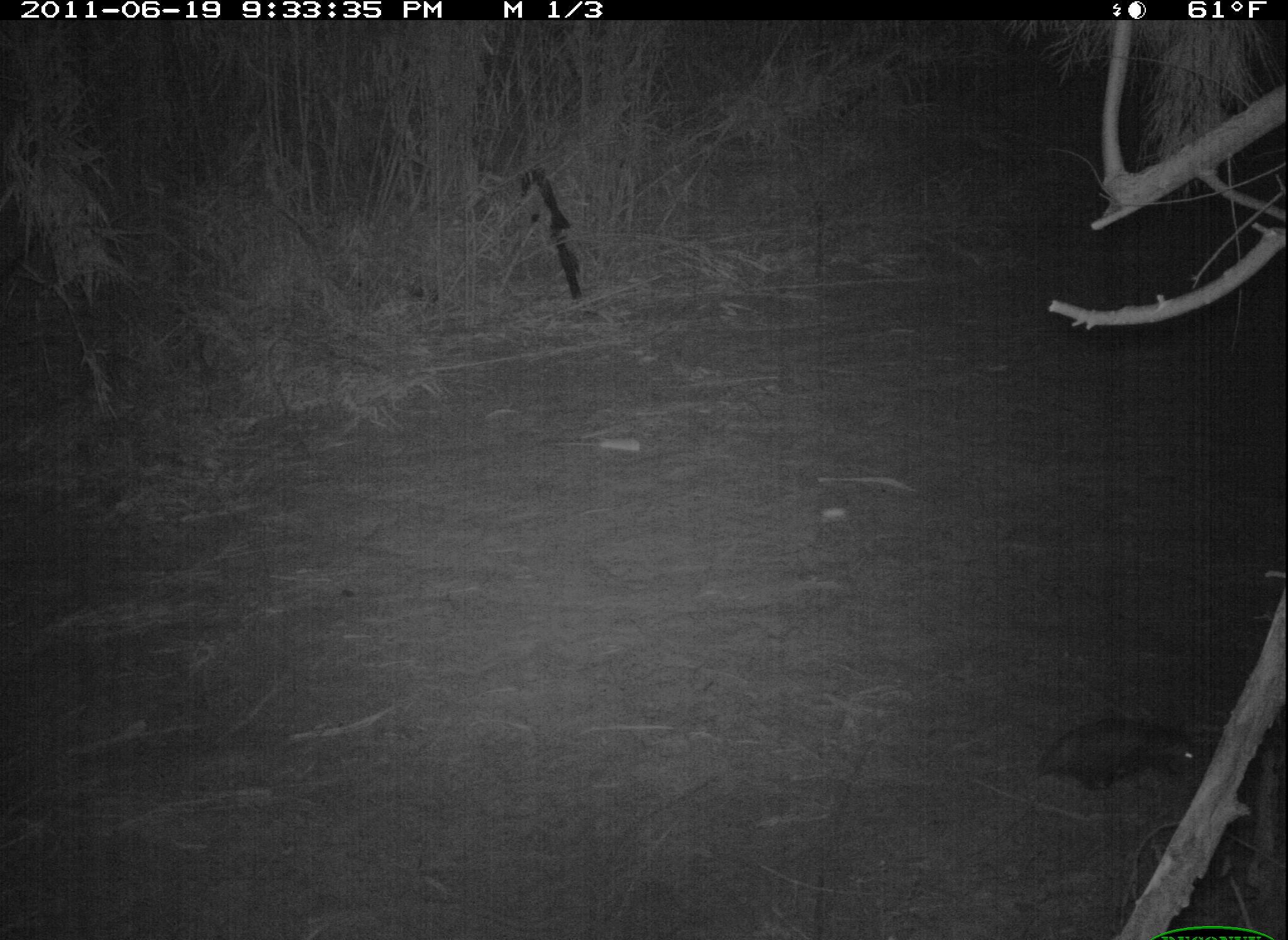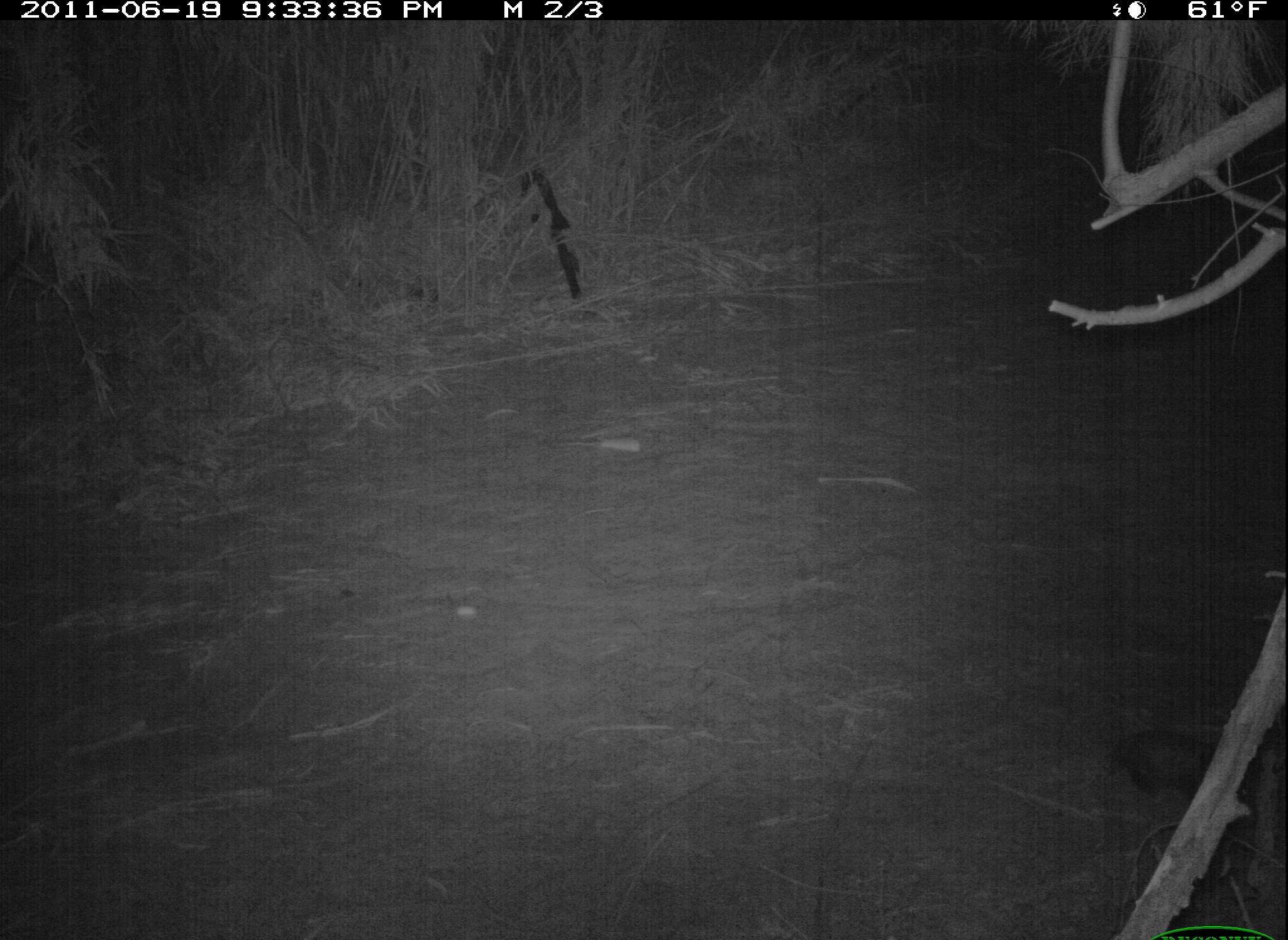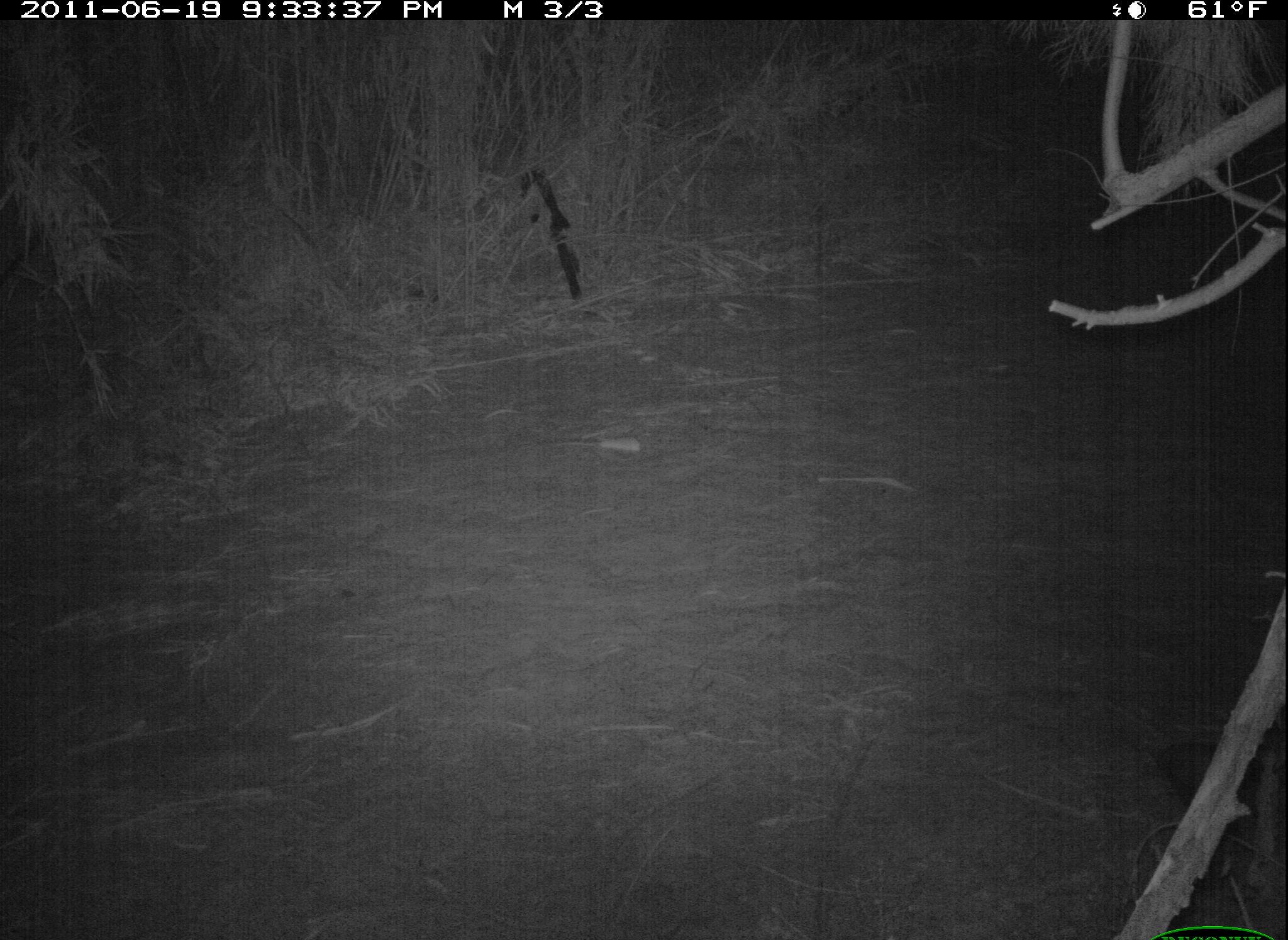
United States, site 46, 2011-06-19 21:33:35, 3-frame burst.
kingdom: Animalia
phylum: Chordata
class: Mammalia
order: Didelphimorphia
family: Didelphidae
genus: Didelphis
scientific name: Didelphis virginiana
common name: virginia opossum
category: opossum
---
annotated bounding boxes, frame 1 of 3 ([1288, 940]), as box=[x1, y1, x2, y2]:
opossum: box=[1034, 694, 1203, 810]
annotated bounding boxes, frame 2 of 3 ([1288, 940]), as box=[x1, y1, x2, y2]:
opossum: box=[1059, 673, 1277, 854]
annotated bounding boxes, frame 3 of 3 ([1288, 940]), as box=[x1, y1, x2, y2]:
opossum: box=[1135, 728, 1283, 845]